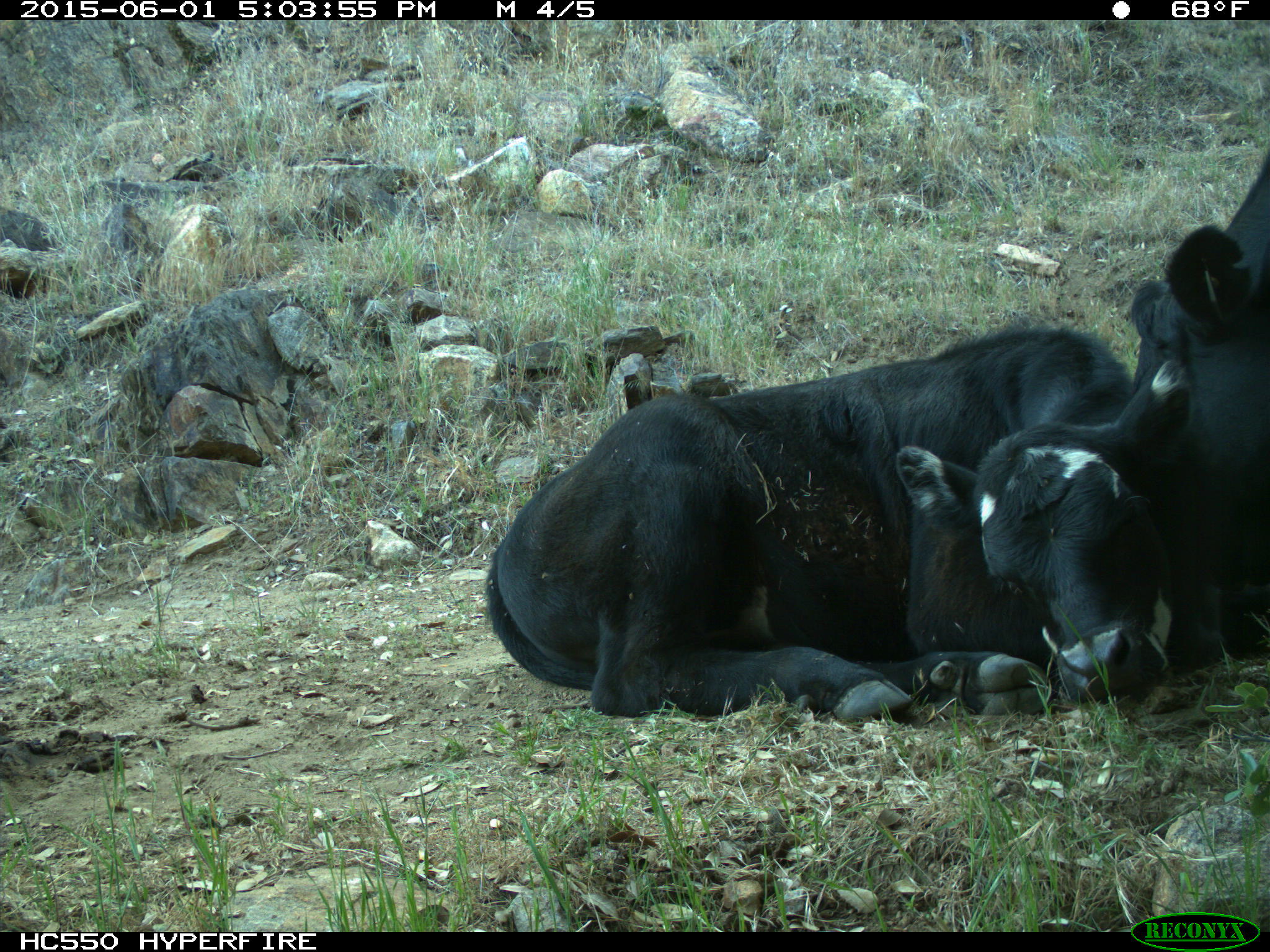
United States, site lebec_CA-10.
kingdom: Animalia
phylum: Chordata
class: Mammalia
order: Artiodactyla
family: Bovidae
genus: Bos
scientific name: Bos taurus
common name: domestic cow